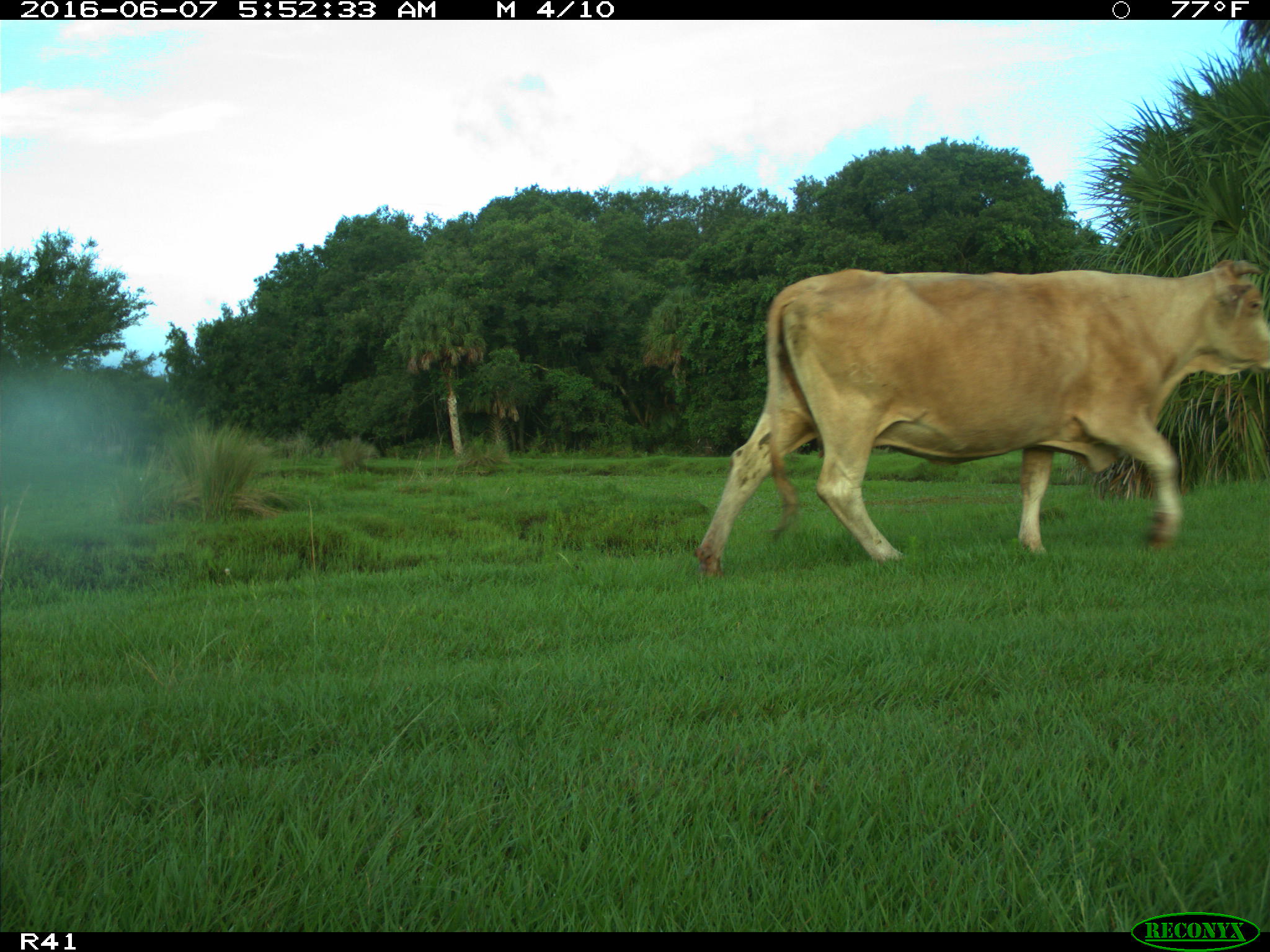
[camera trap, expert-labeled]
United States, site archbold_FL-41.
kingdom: Animalia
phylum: Chordata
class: Mammalia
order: Artiodactyla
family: Bovidae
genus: Bos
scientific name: Bos taurus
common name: domestic cow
Bos taurus (domestic cow).